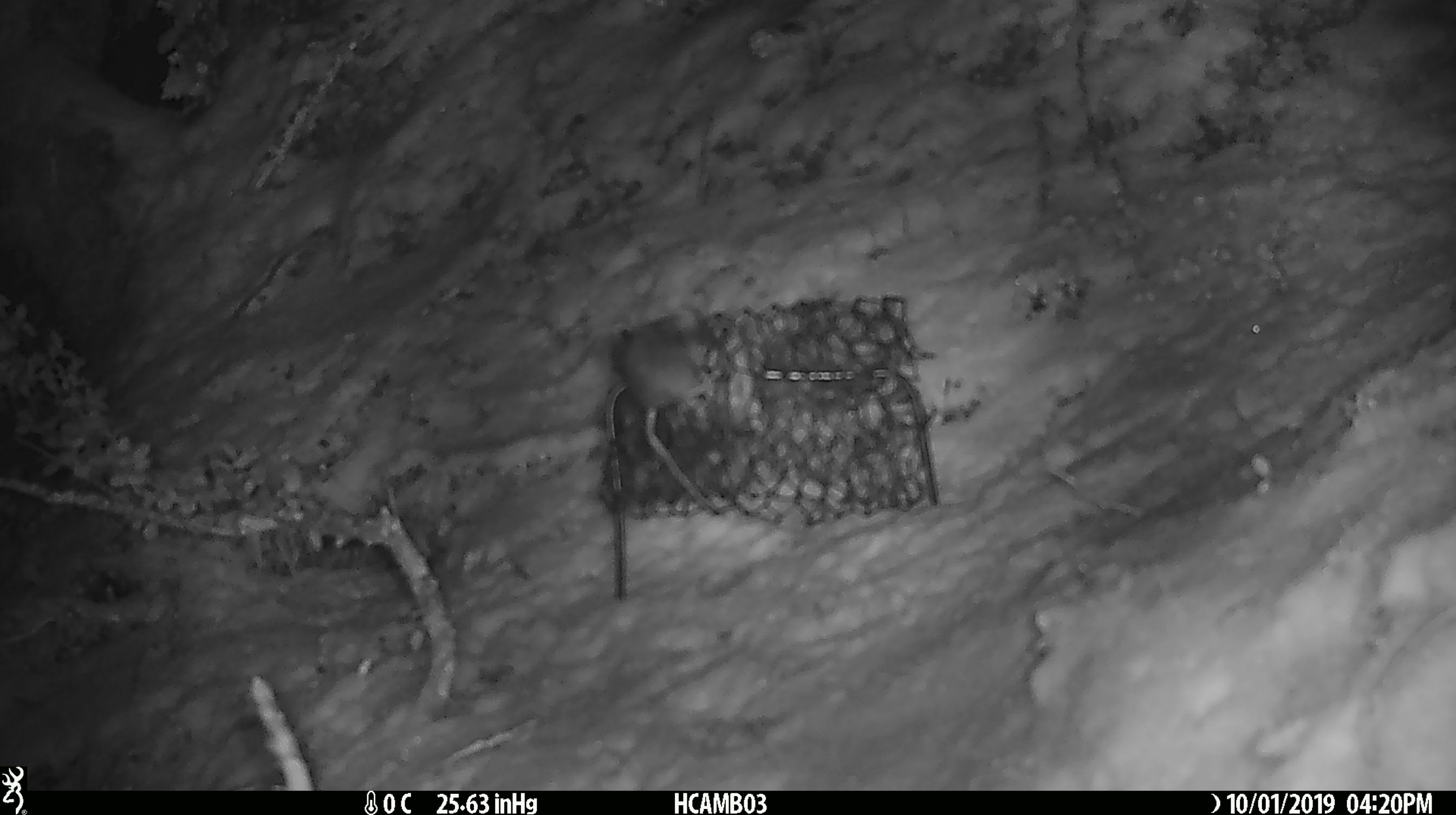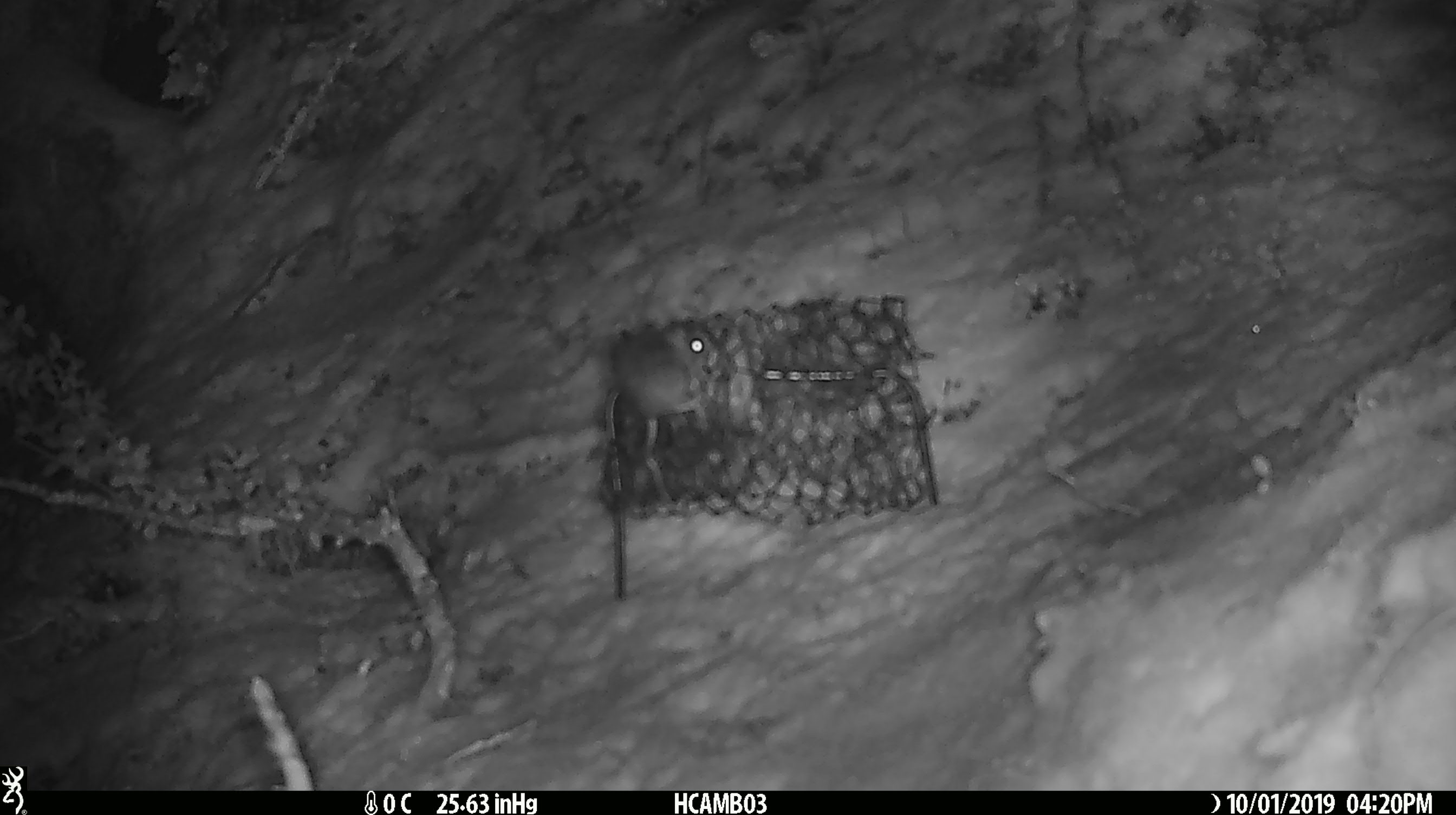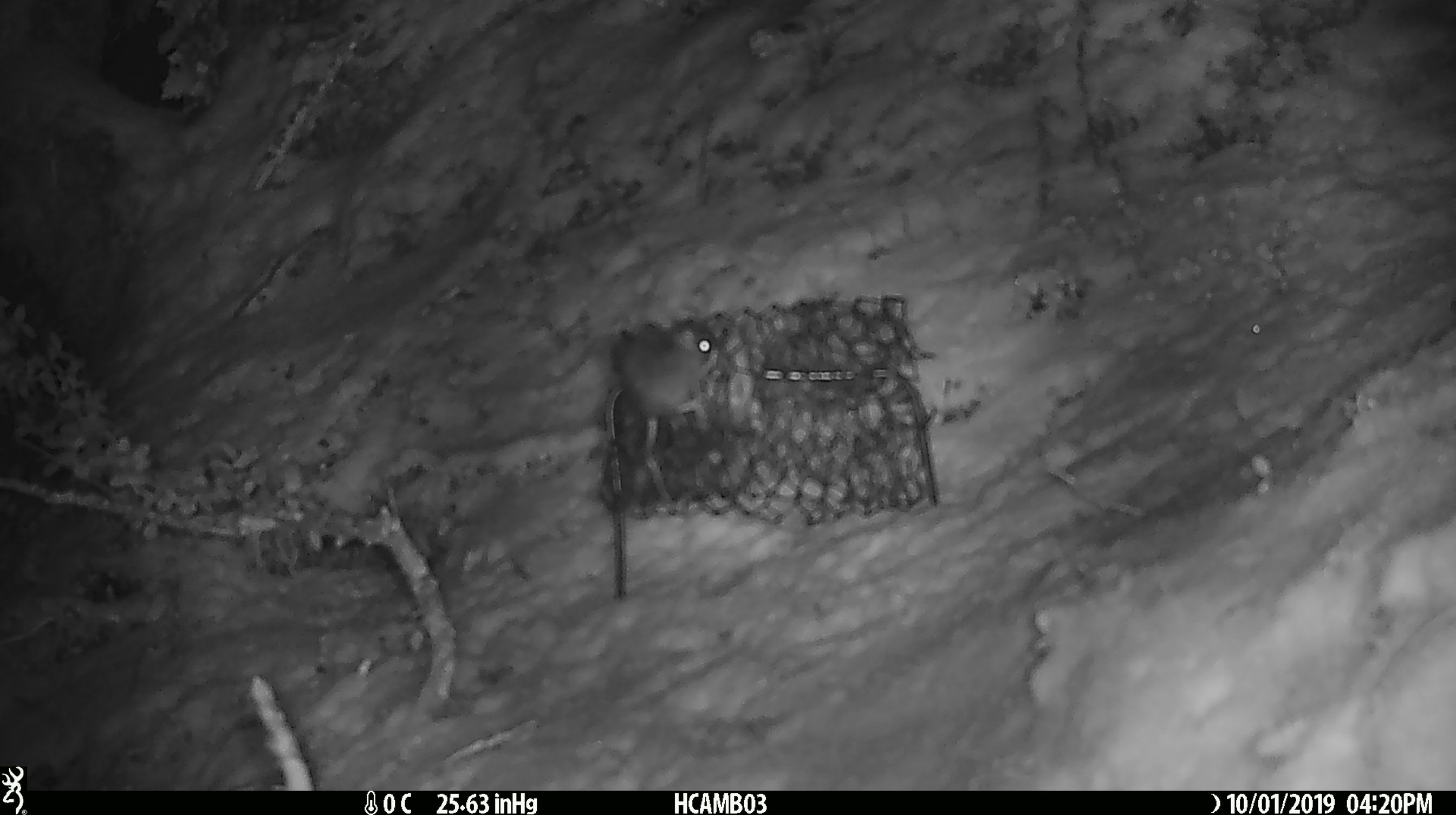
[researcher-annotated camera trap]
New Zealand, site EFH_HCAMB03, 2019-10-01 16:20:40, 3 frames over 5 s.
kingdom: Animalia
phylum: Chordata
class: Mammalia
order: Rodentia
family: Muridae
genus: Mus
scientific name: Mus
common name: mouse